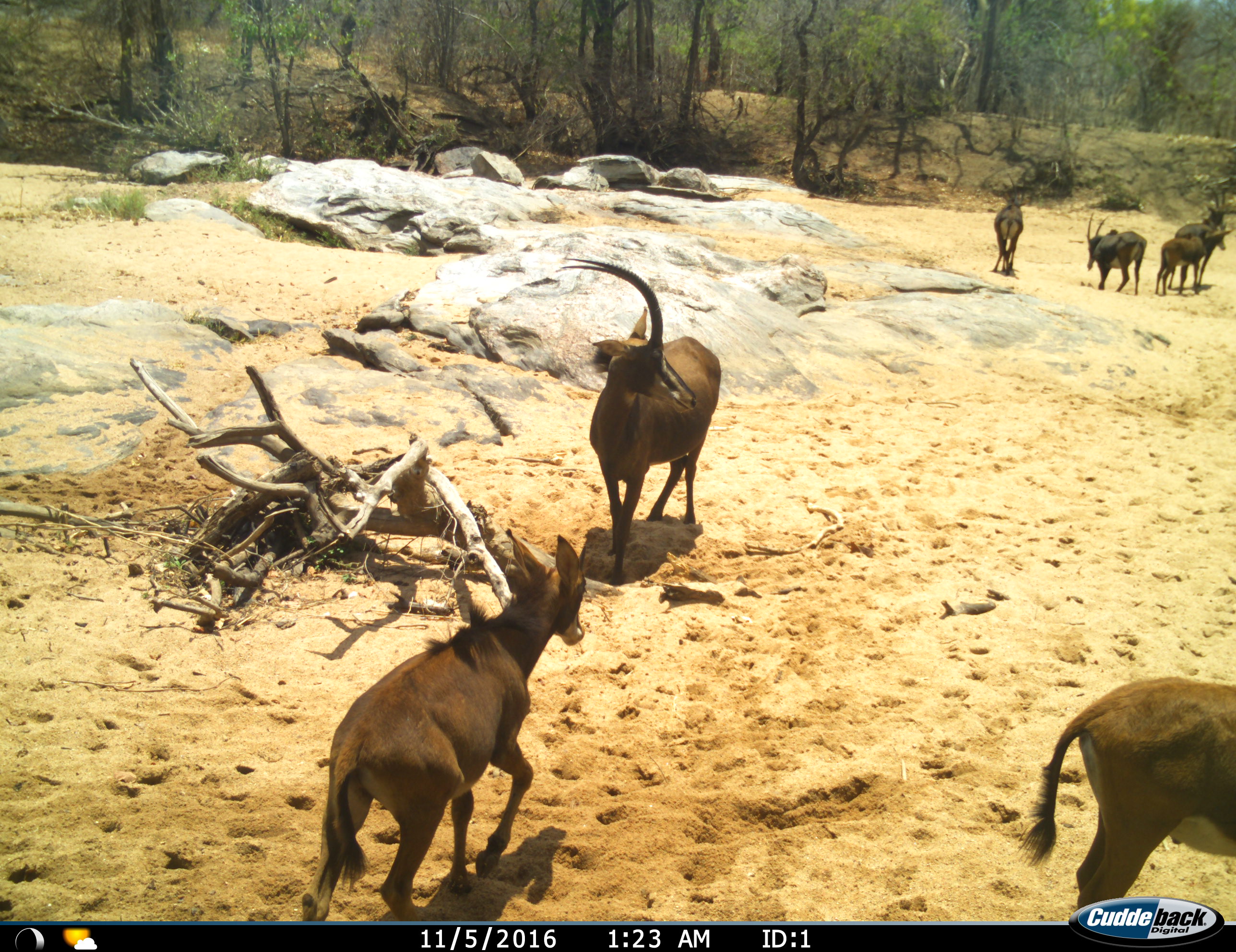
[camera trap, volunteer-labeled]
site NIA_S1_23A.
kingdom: Animalia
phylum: Chordata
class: Mammalia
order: Artiodactyla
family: Bovidae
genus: Hippotragus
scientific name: Hippotragus niger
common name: sable antelope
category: sable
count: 7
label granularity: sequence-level